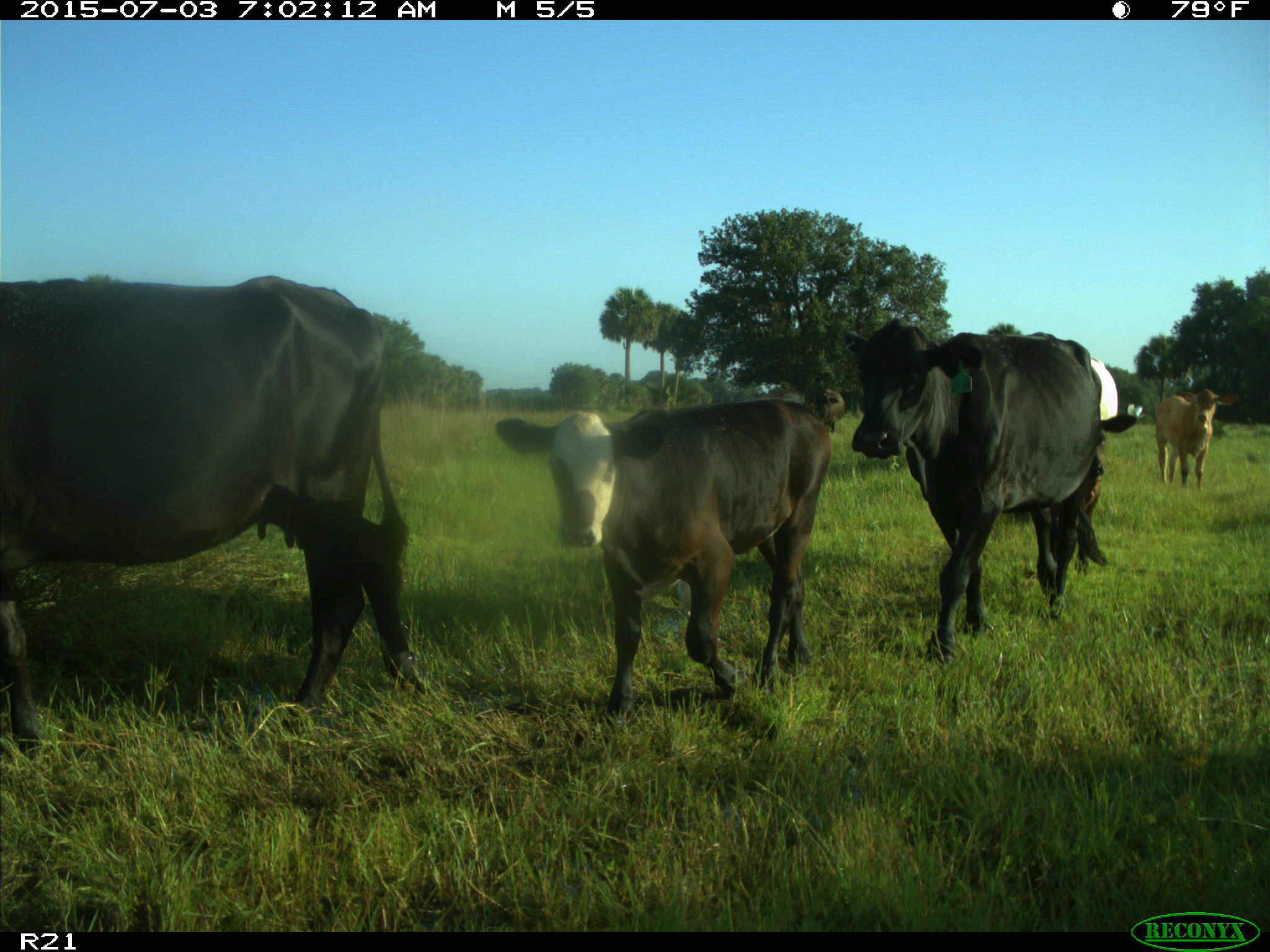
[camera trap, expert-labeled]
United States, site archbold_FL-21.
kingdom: Animalia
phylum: Chordata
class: Mammalia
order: Artiodactyla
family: Bovidae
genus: Bos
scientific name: Bos taurus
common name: domestic cow